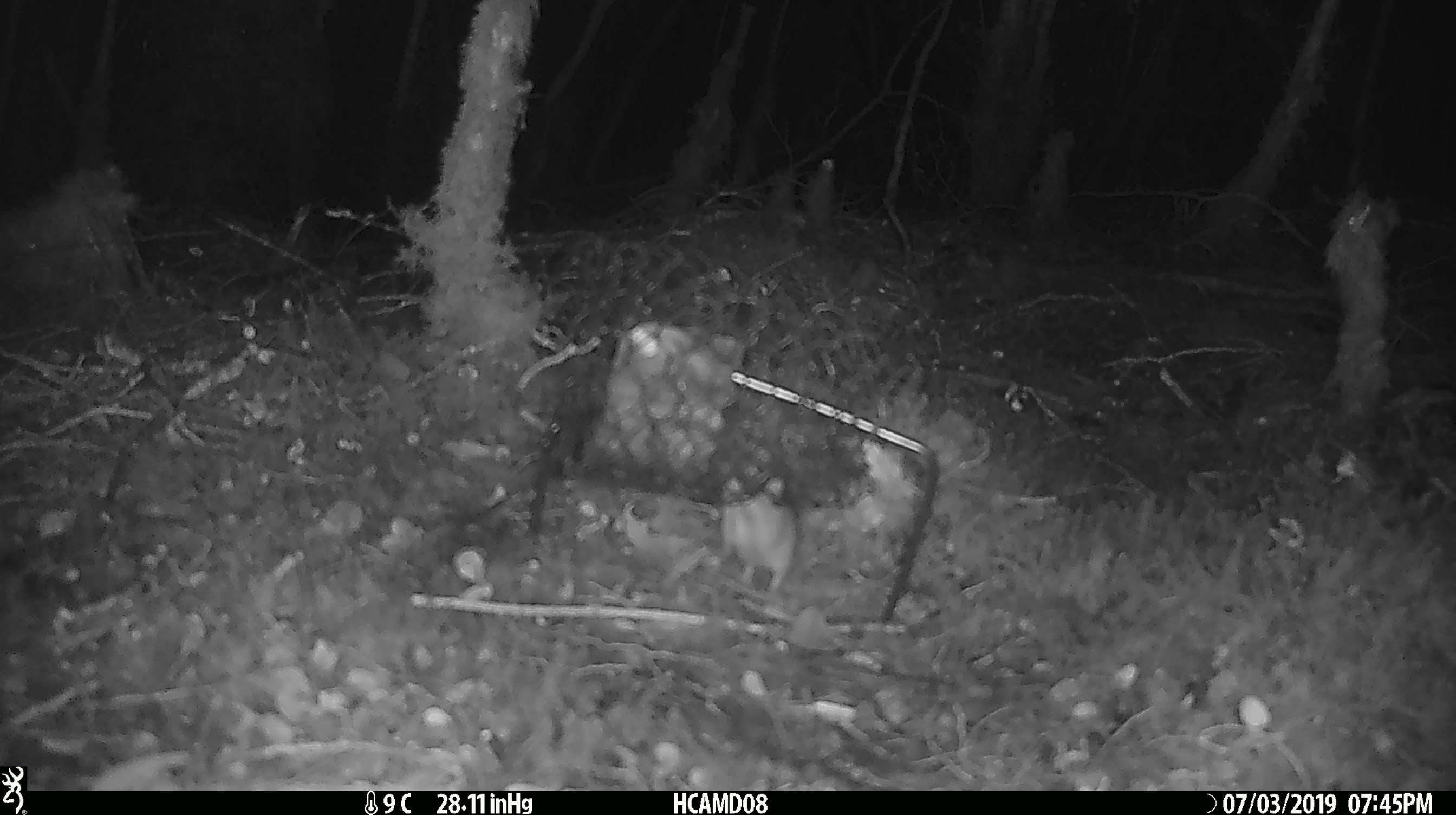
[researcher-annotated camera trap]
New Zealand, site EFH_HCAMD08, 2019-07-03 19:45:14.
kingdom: Animalia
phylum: Chordata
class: Mammalia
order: Rodentia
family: Muridae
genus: Mus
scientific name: Mus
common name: mouse